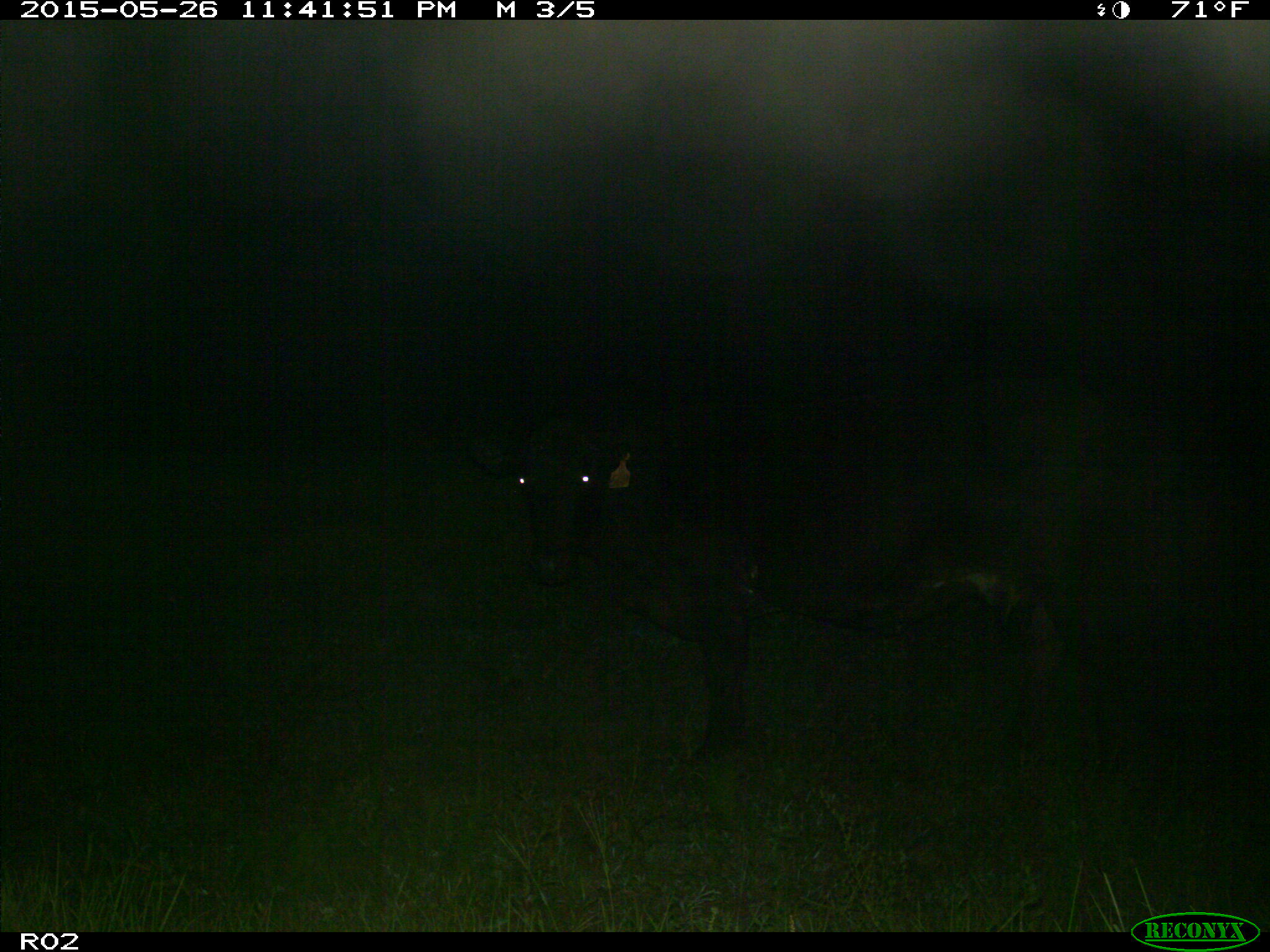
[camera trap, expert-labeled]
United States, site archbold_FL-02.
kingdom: Animalia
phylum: Chordata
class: Mammalia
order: Artiodactyla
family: Bovidae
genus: Bos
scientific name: Bos taurus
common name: domestic cow